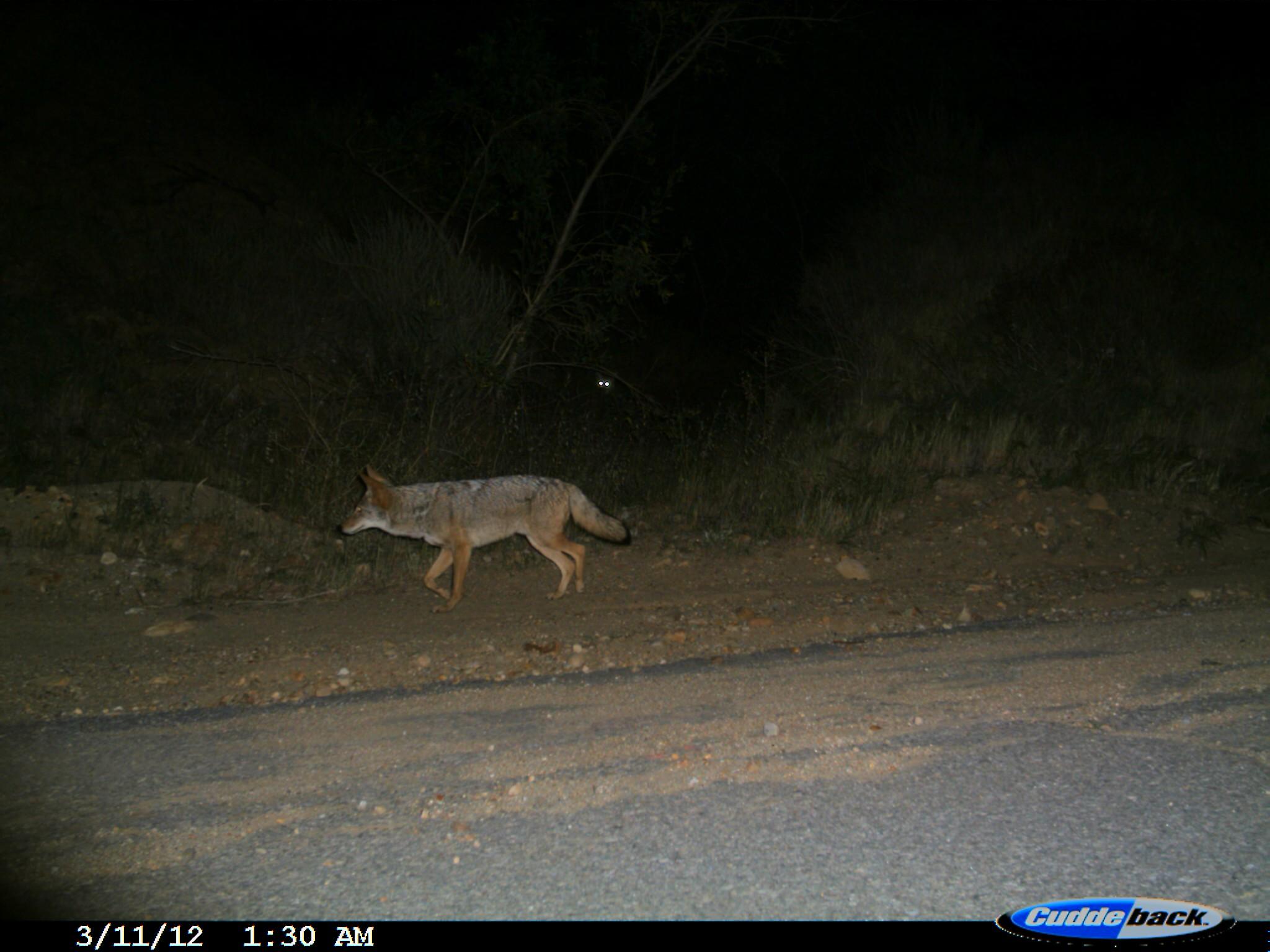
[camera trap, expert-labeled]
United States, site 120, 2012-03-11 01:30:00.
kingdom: Animalia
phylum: Chordata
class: Mammalia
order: Carnivora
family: Canidae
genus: Canis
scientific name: Canis latrans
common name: coyote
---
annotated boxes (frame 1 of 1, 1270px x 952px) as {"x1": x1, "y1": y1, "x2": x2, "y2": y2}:
coyote: {"x1": 330, "y1": 457, "x2": 643, "y2": 617}